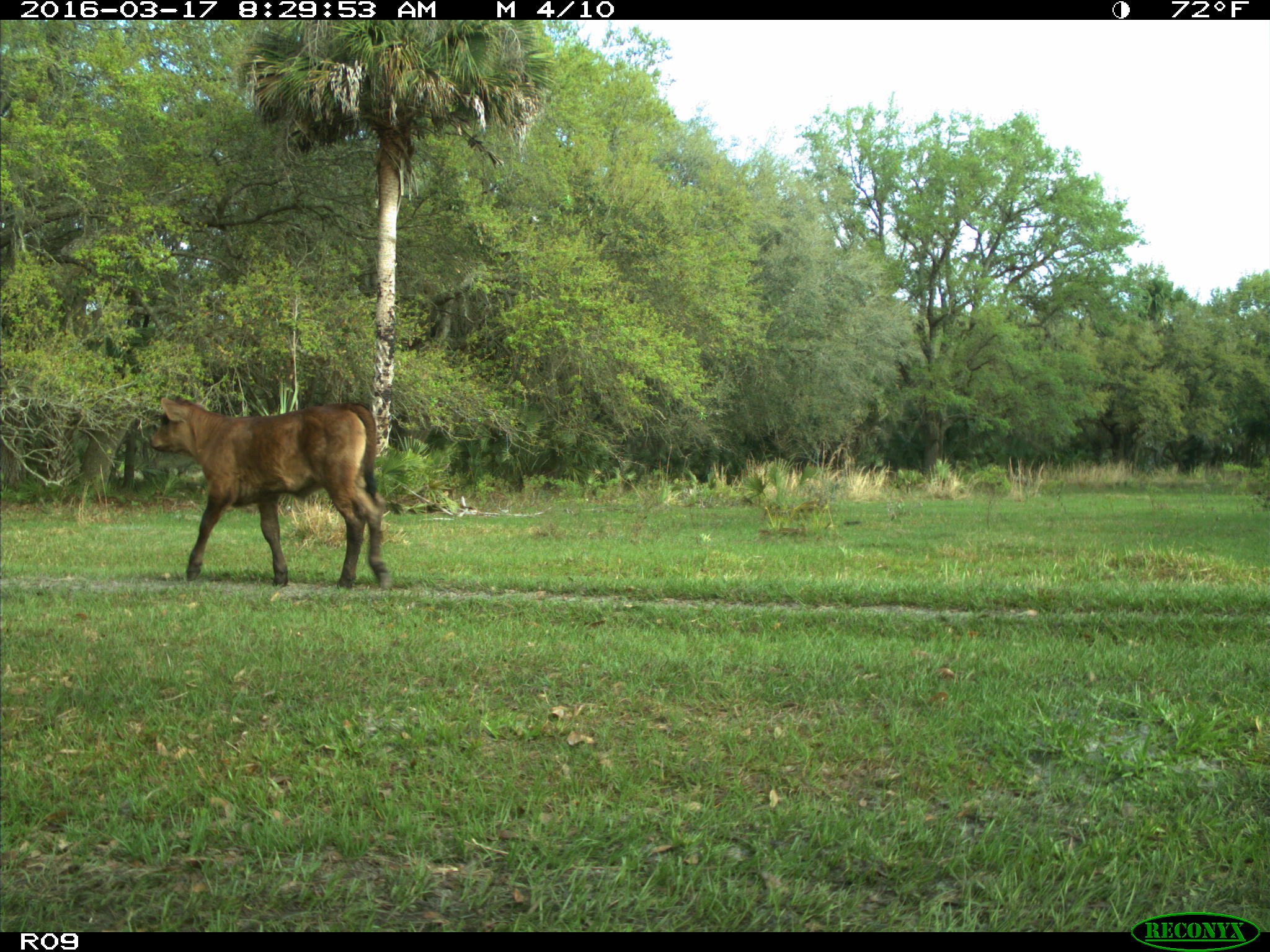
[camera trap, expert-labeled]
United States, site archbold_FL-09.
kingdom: Animalia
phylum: Chordata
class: Mammalia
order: Artiodactyla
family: Bovidae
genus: Bos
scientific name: Bos taurus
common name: domestic cow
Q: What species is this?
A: Bos taurus (domestic cow).